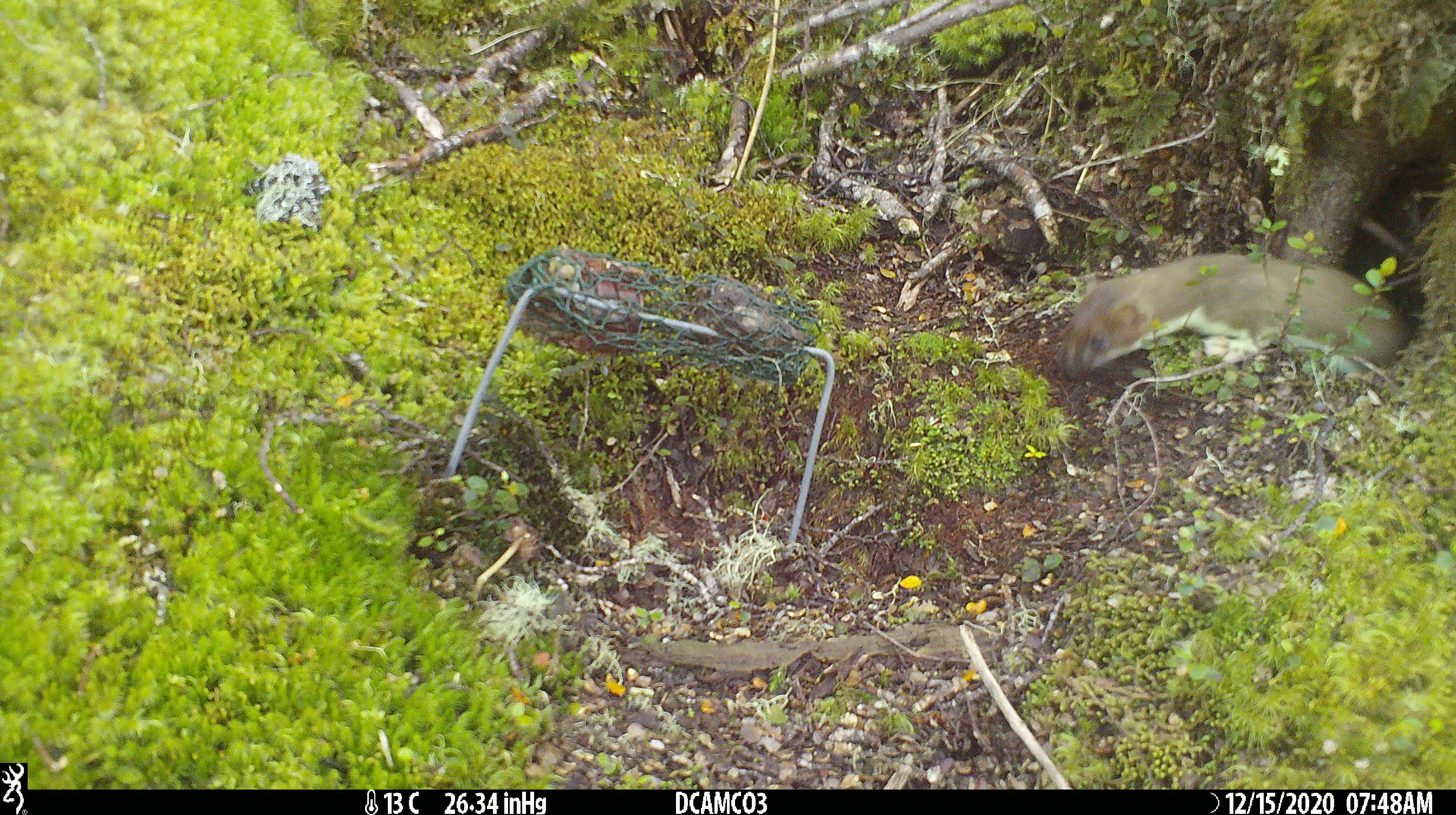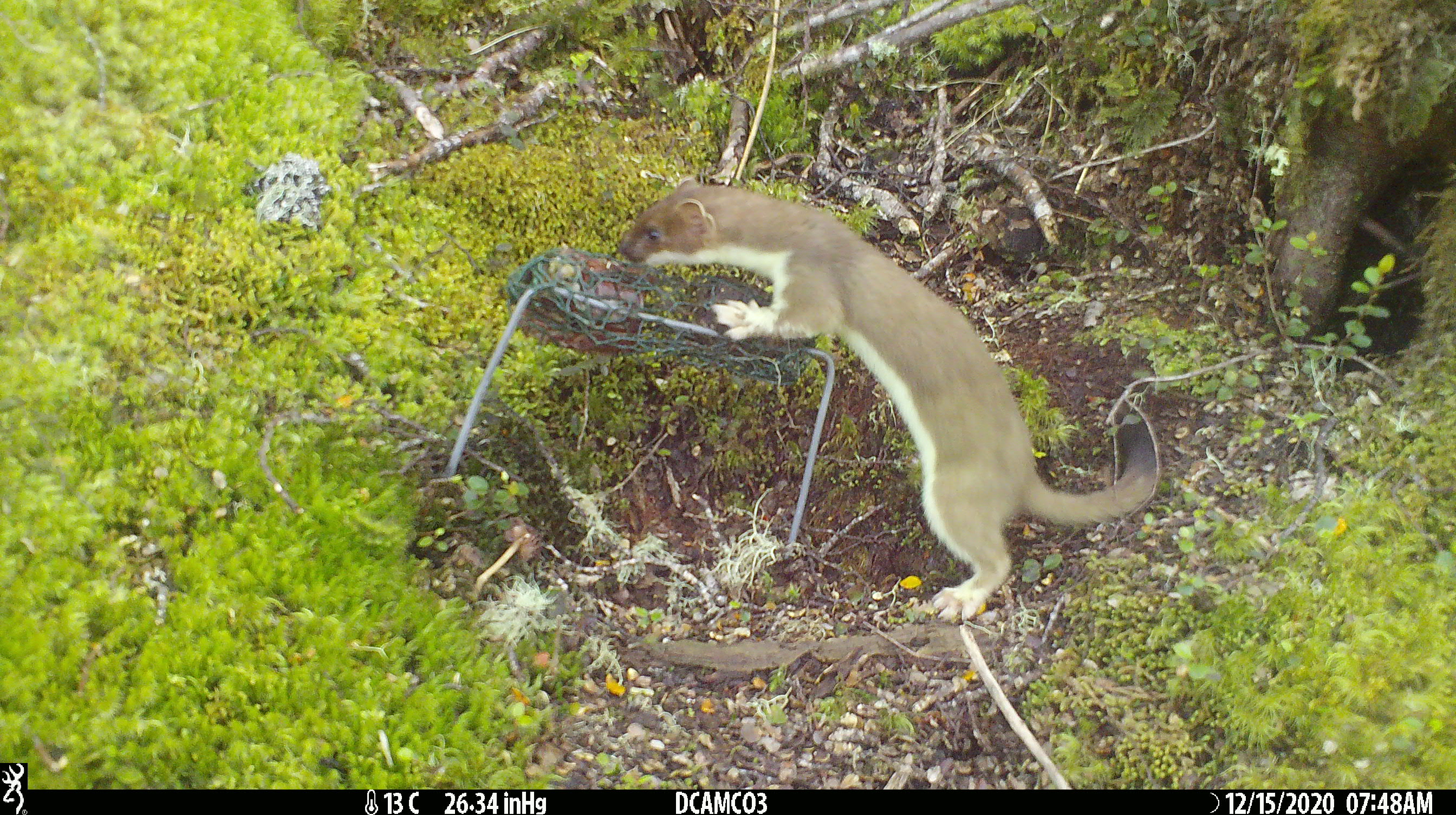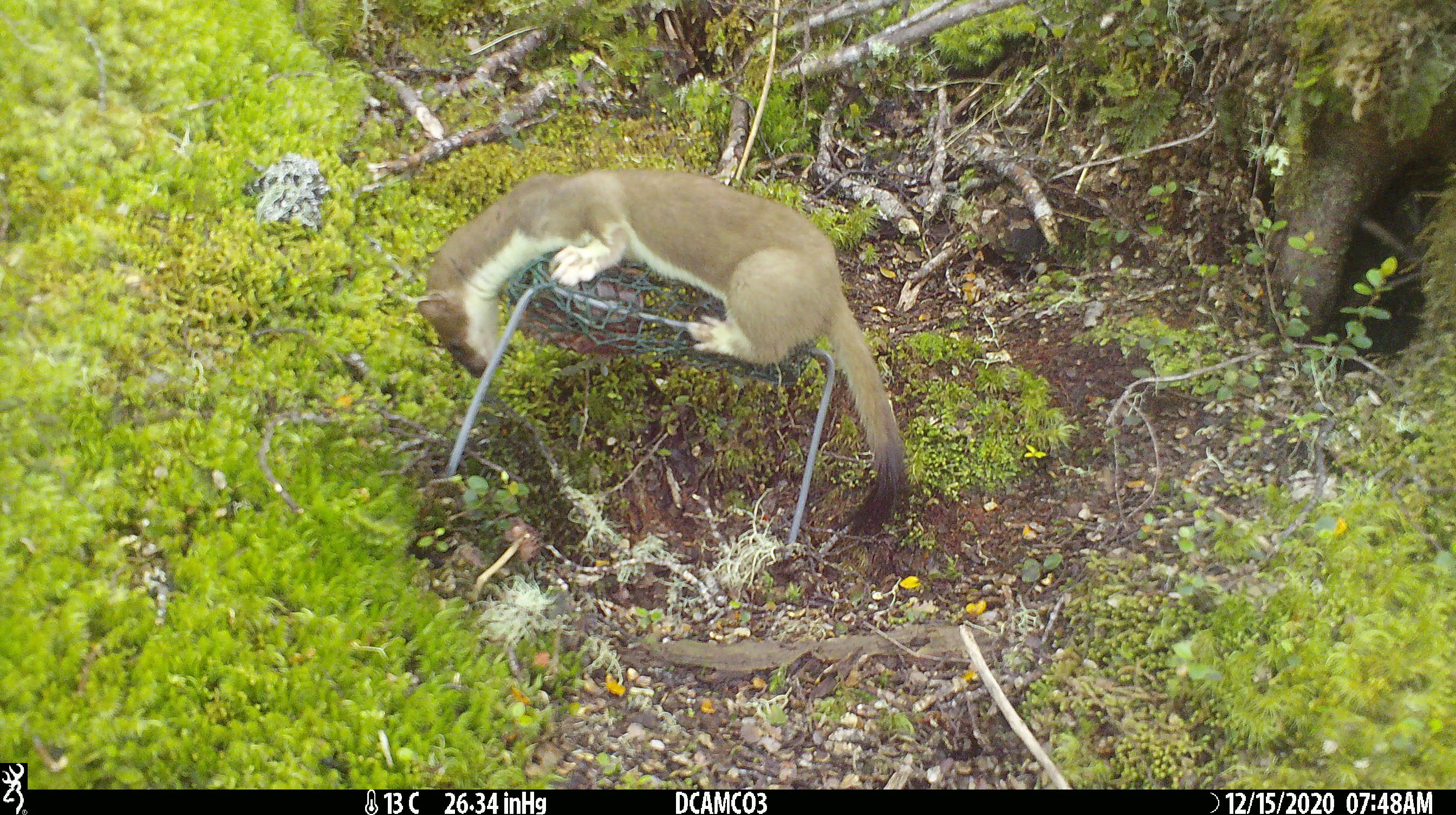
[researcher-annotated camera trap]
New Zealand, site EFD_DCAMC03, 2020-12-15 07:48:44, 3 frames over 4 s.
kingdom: Animalia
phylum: Chordata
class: Mammalia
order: Carnivora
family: Mustelidae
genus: Mustela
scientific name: Mustela erminea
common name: stoat